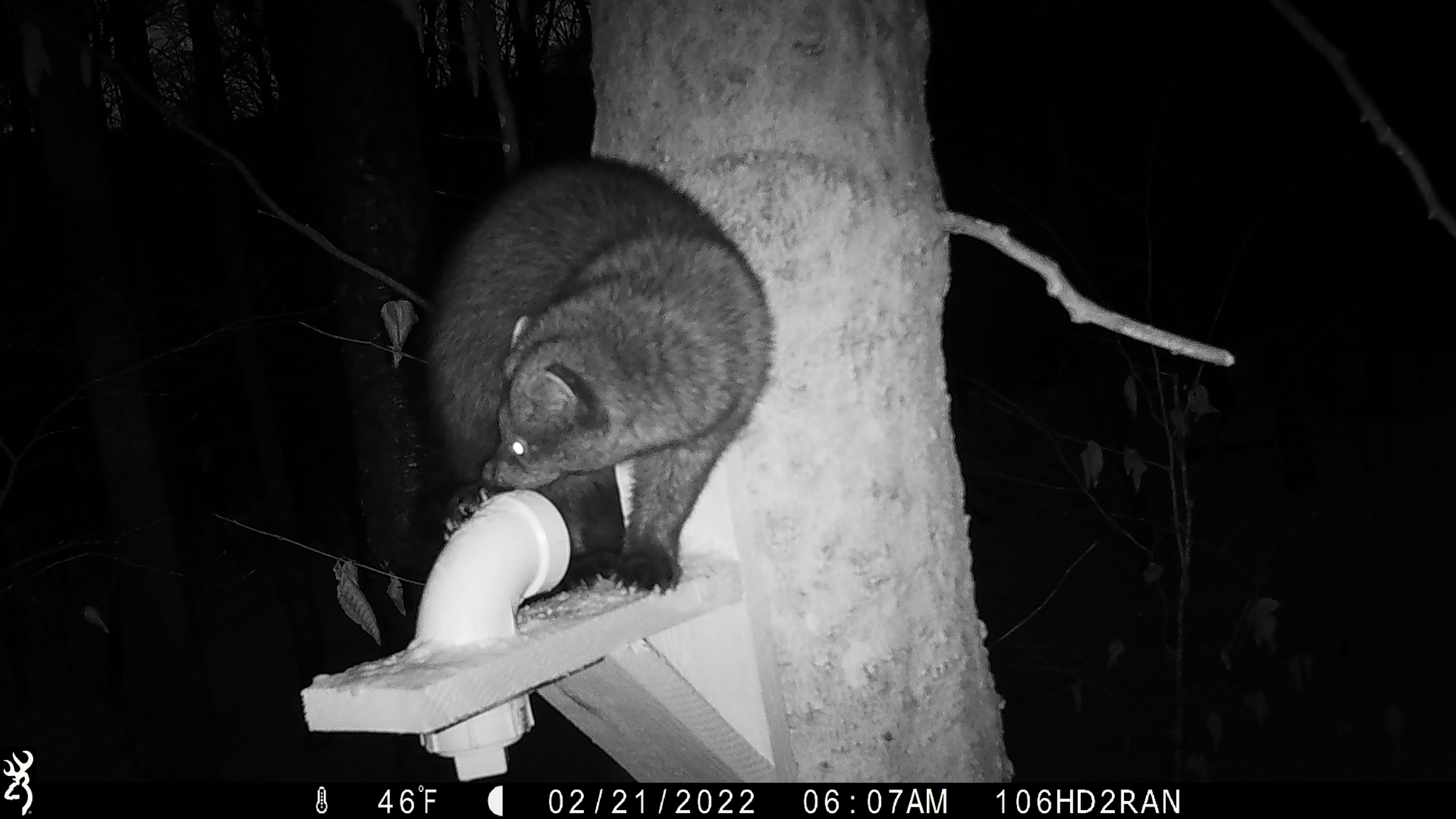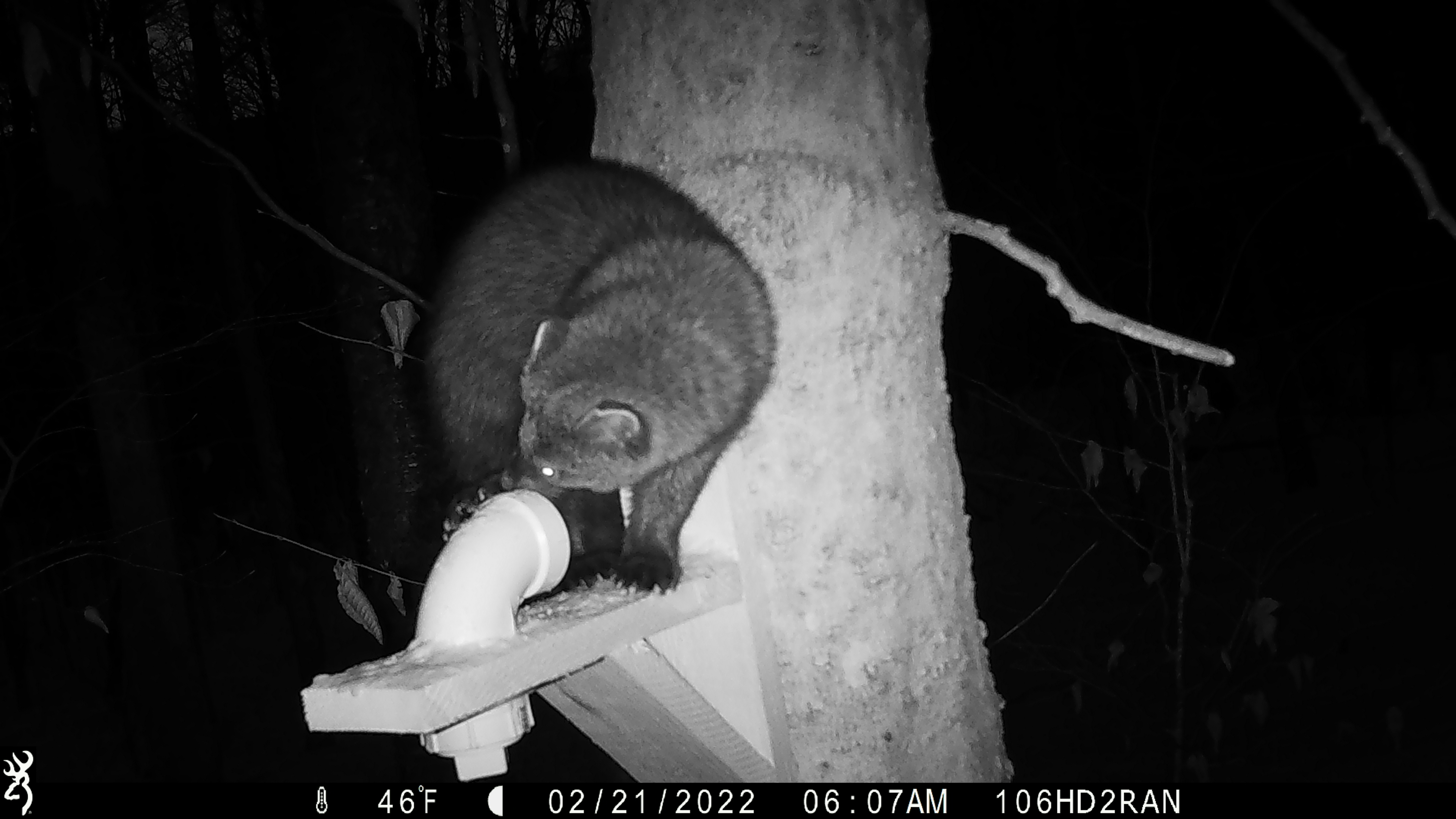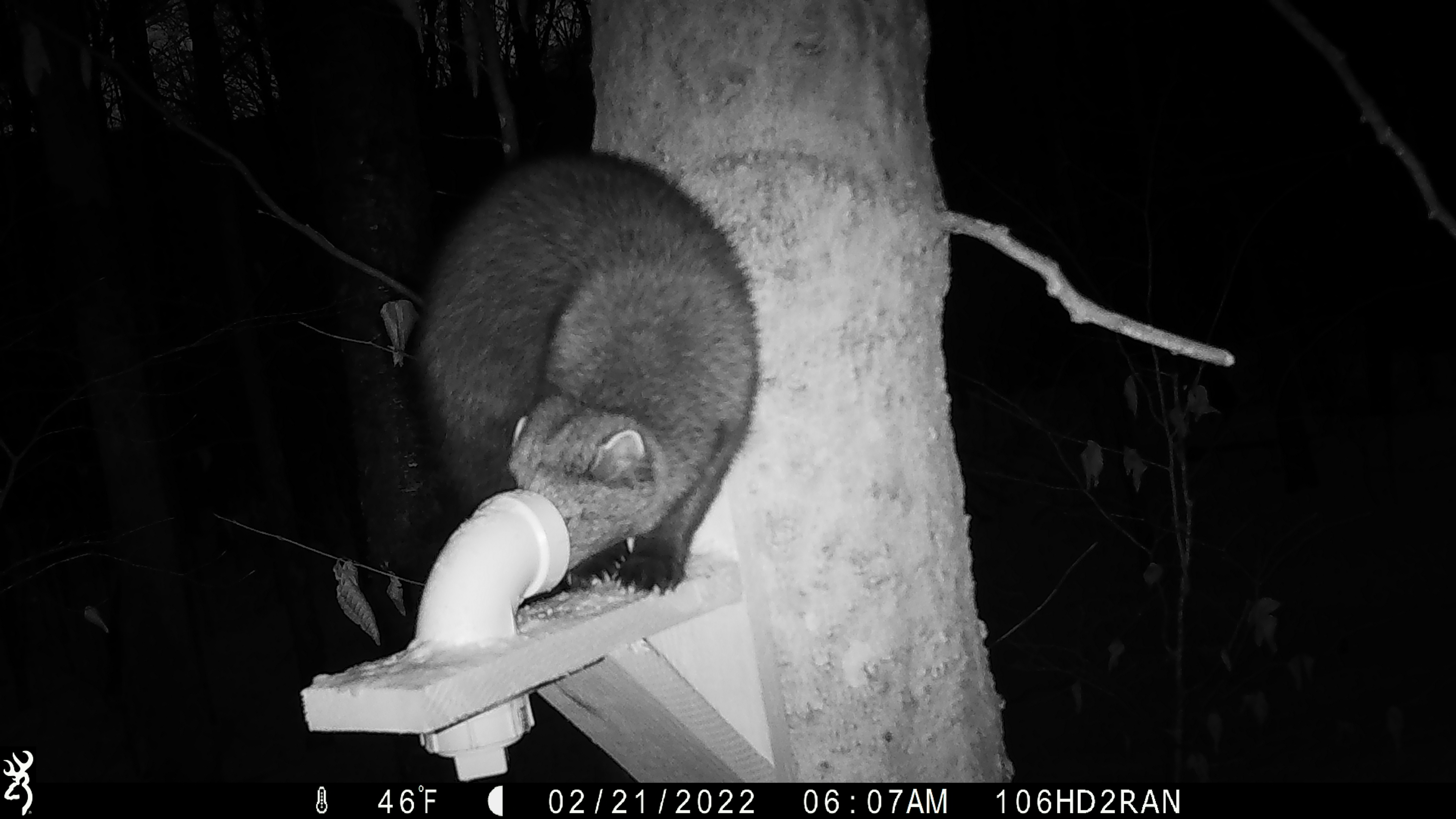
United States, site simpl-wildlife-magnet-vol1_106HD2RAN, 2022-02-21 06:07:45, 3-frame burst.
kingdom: Animalia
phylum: Chordata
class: Mammalia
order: Carnivora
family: Mustelidae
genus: Pekania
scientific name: Pekania pennanti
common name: fisher